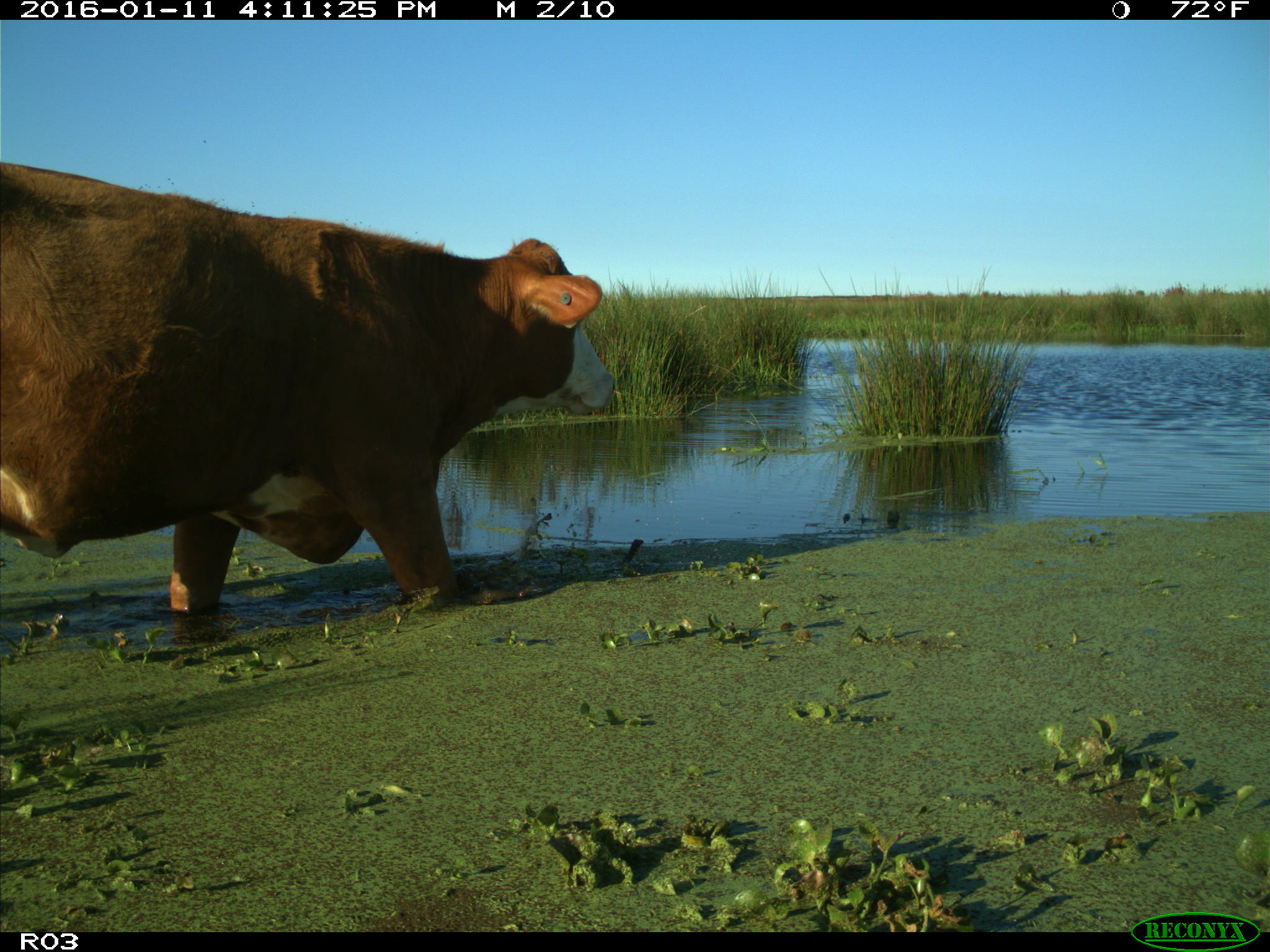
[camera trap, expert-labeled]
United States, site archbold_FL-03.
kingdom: Animalia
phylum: Chordata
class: Mammalia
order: Artiodactyla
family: Bovidae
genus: Bos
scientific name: Bos taurus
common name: domestic cow